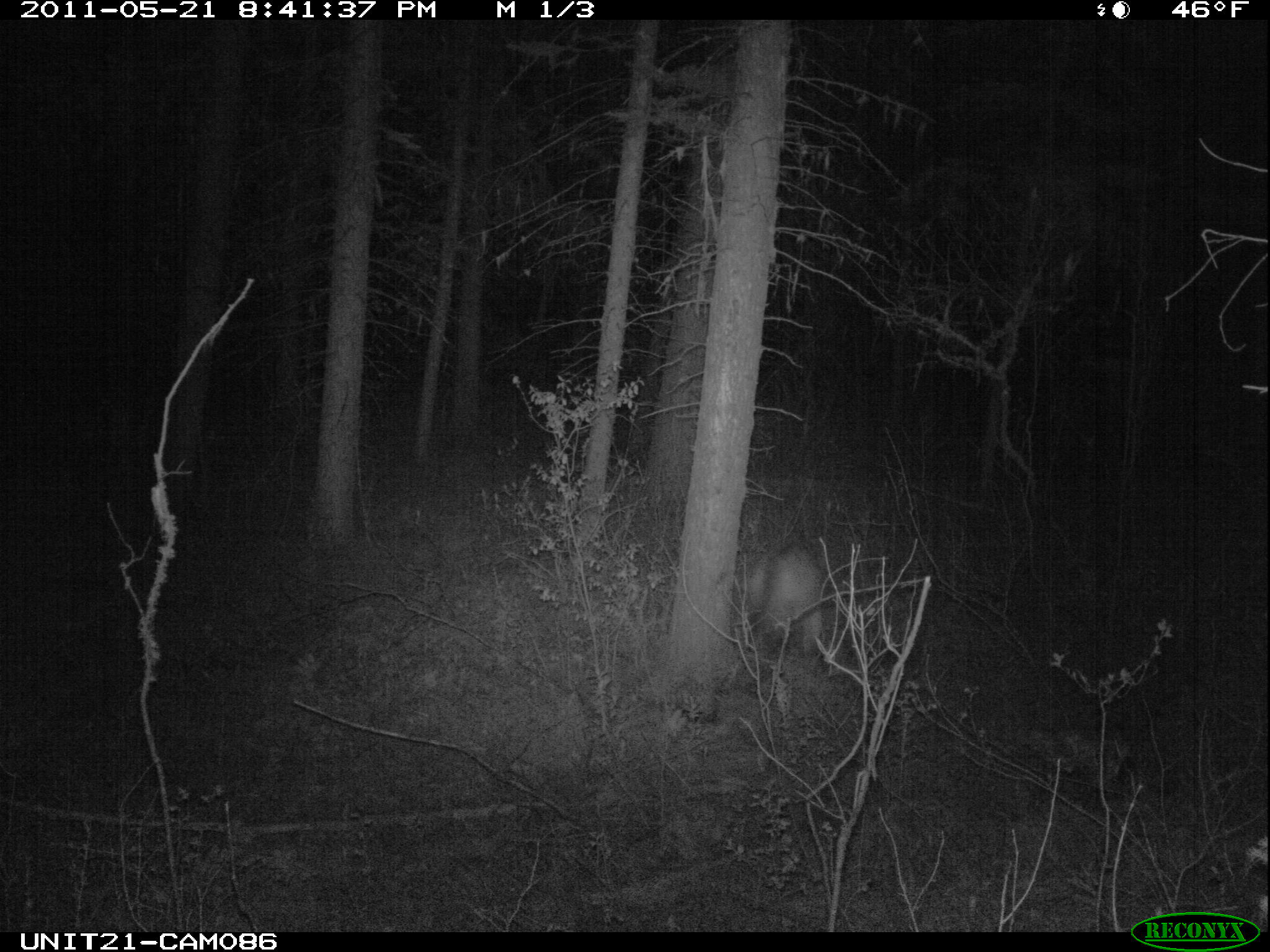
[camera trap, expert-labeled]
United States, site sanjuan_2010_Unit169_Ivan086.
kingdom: Animalia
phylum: Chordata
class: Mammalia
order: Carnivora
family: Felidae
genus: Puma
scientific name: Puma concolor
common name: mountain lion